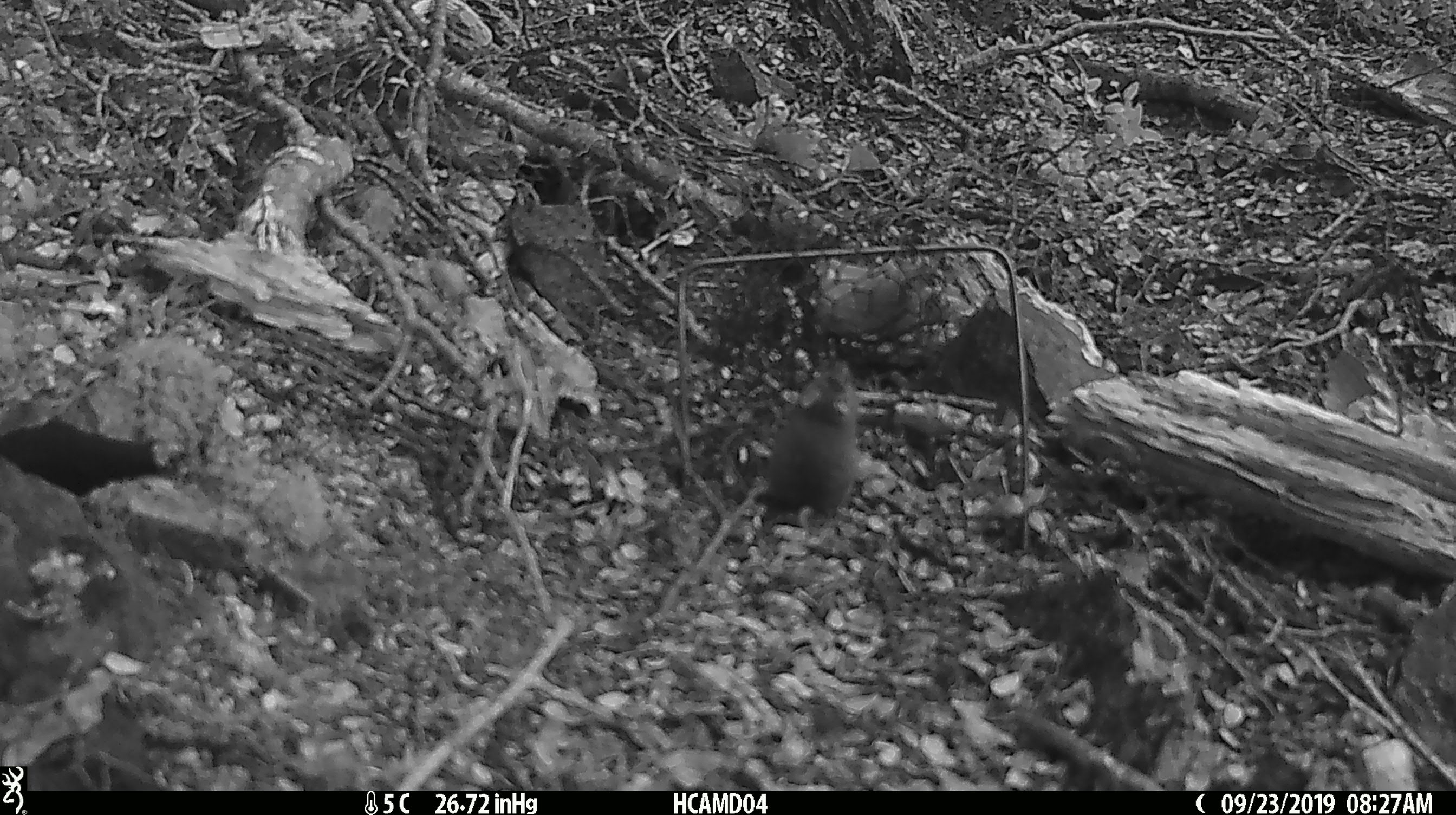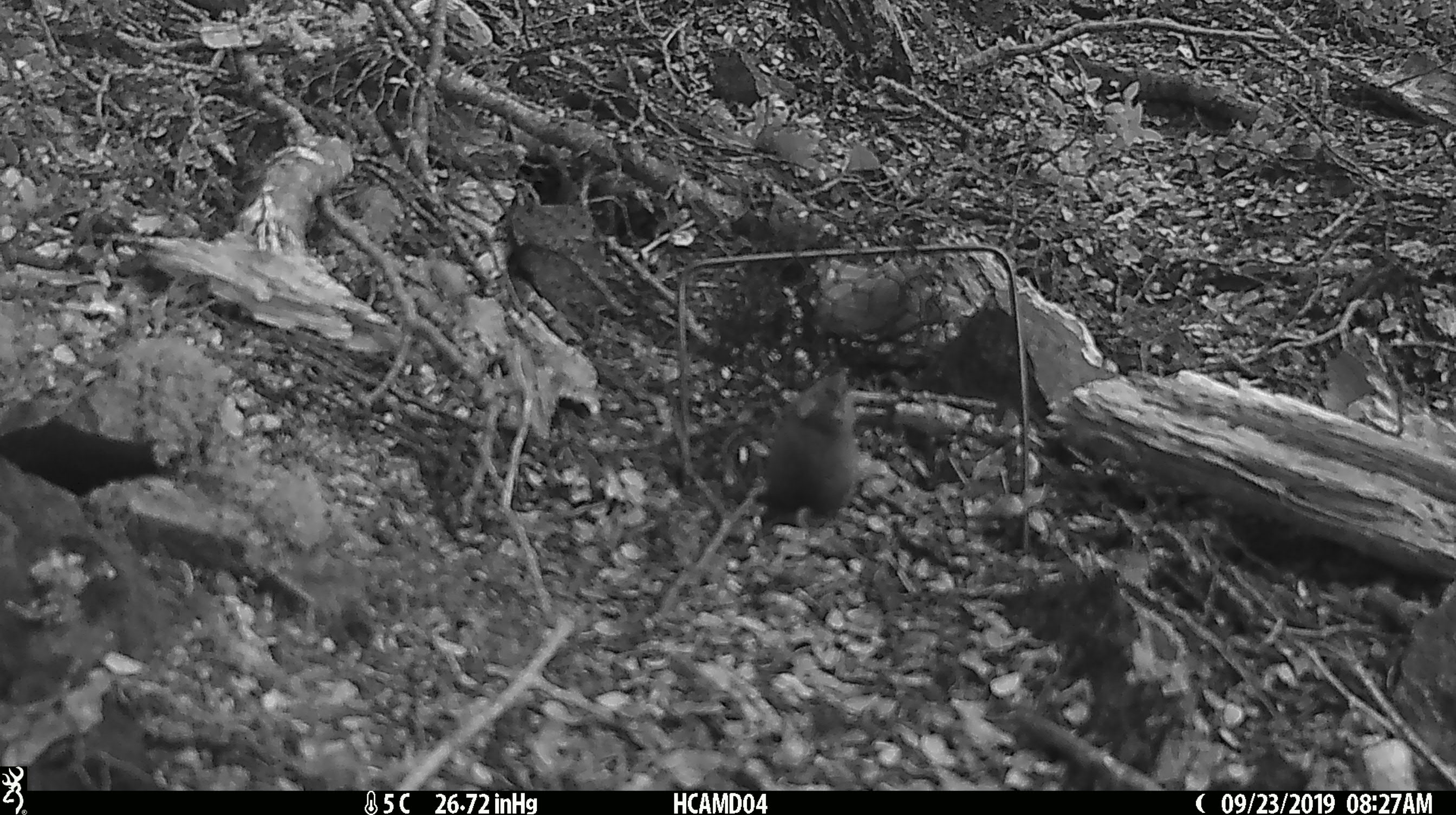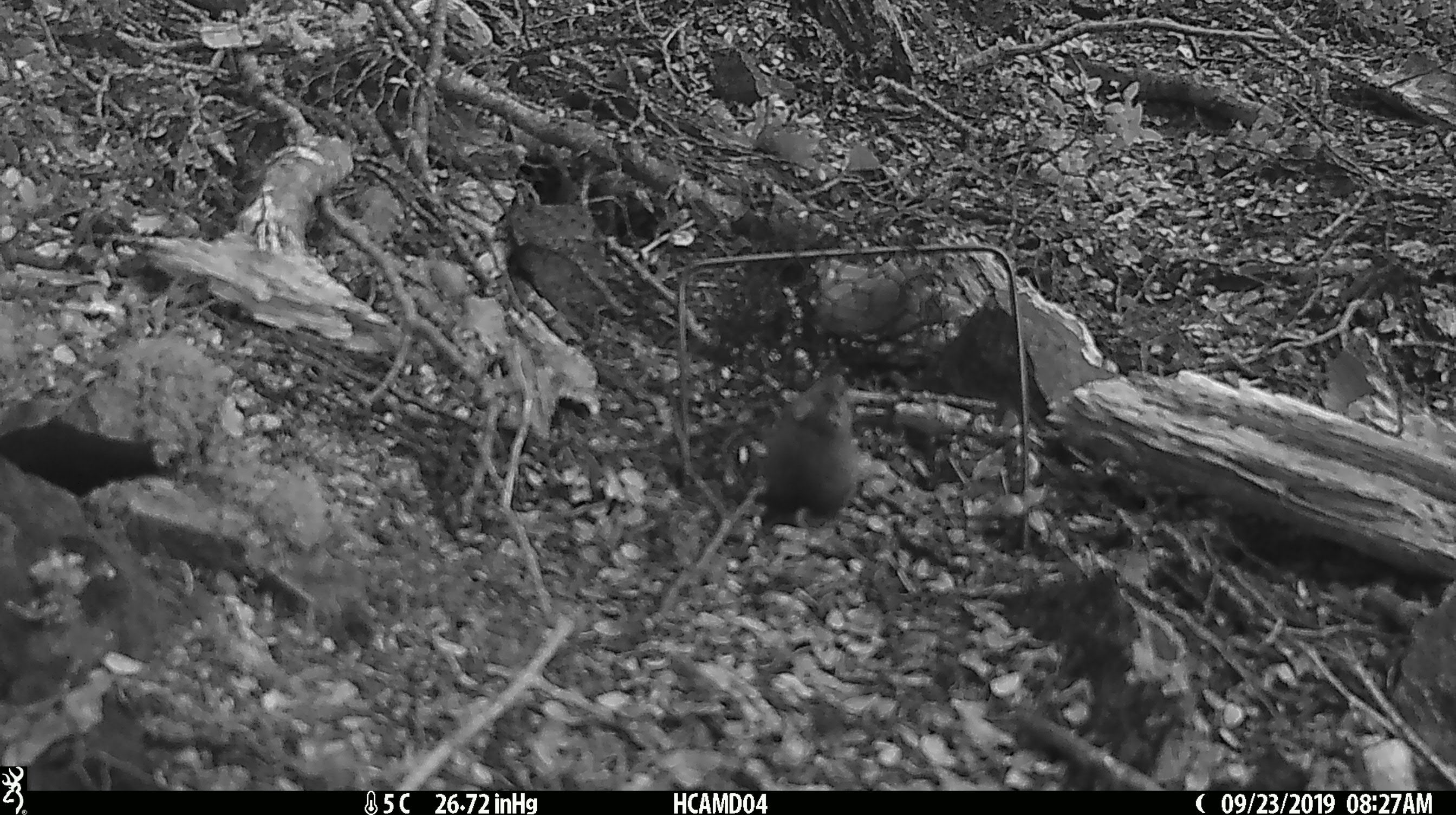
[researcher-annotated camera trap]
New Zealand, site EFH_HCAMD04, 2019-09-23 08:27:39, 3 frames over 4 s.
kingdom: Animalia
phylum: Chordata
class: Mammalia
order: Rodentia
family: Muridae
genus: Mus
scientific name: Mus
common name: mouse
Mouse (Mus).